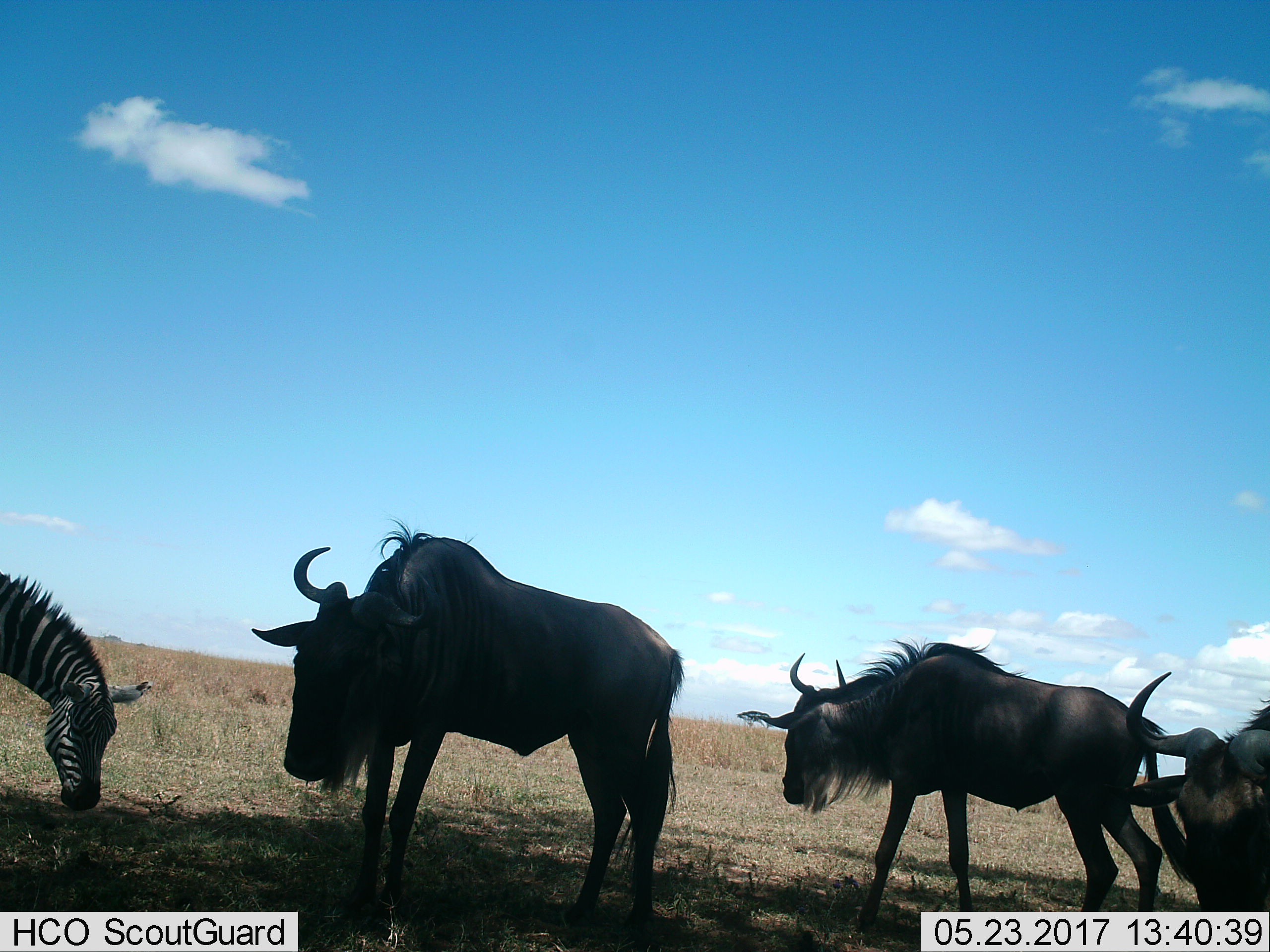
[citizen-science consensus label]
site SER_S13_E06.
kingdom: Animalia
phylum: Chordata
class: Mammalia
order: Artiodactyla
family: Bovidae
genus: Connochaetes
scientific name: Connochaetes taurinus taurinus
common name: blue wildebeest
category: wildebeestblue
Wildebeestblue (blue wildebeest) (Connochaetes taurinus taurinus), count 3. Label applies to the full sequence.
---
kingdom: Animalia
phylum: Chordata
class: Mammalia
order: Perissodactyla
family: Equidae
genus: Equus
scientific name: Equus quagga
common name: plains zebra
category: zebraplains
Zebraplains (plains zebra) (Equus quagga), count 1. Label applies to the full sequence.